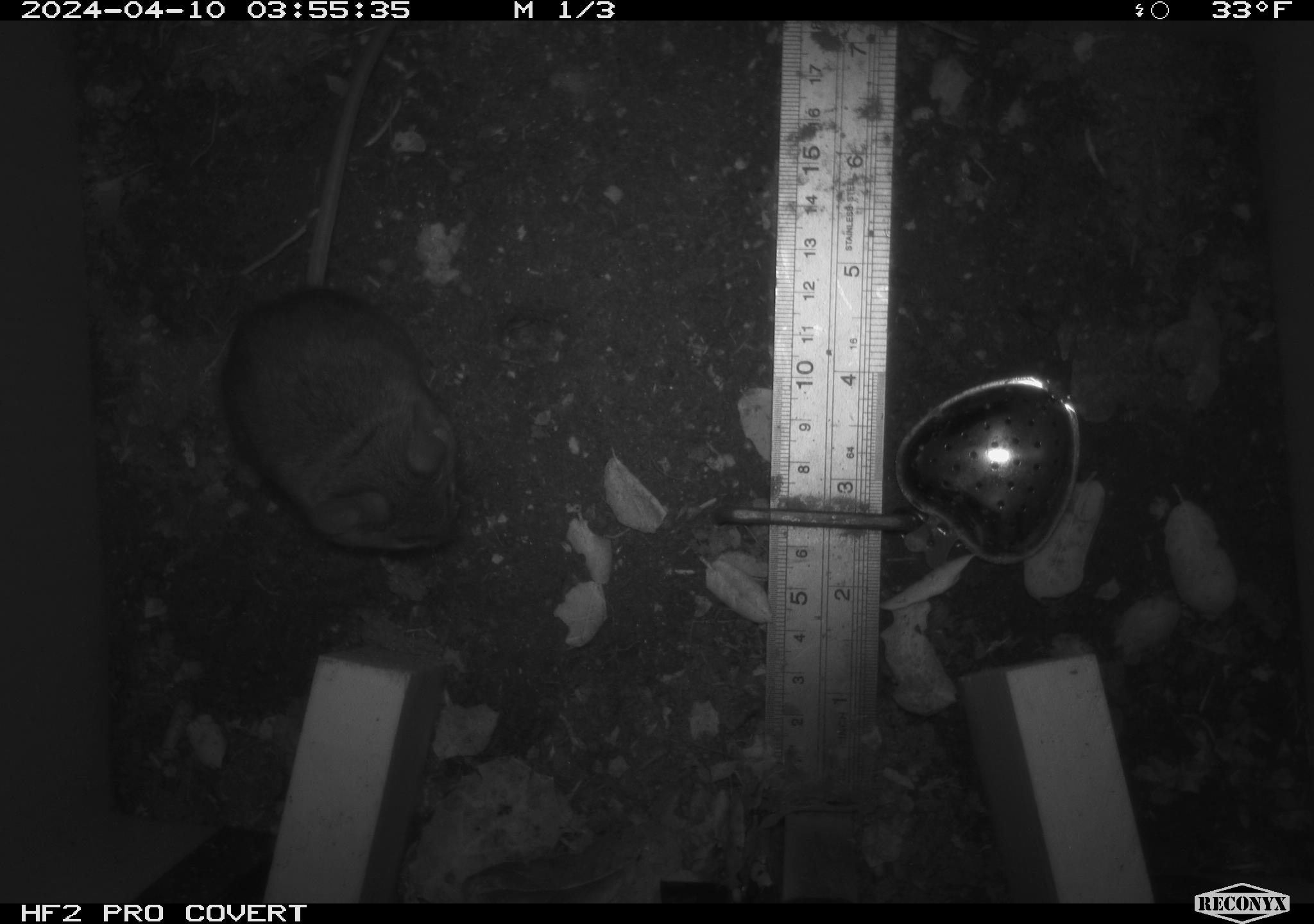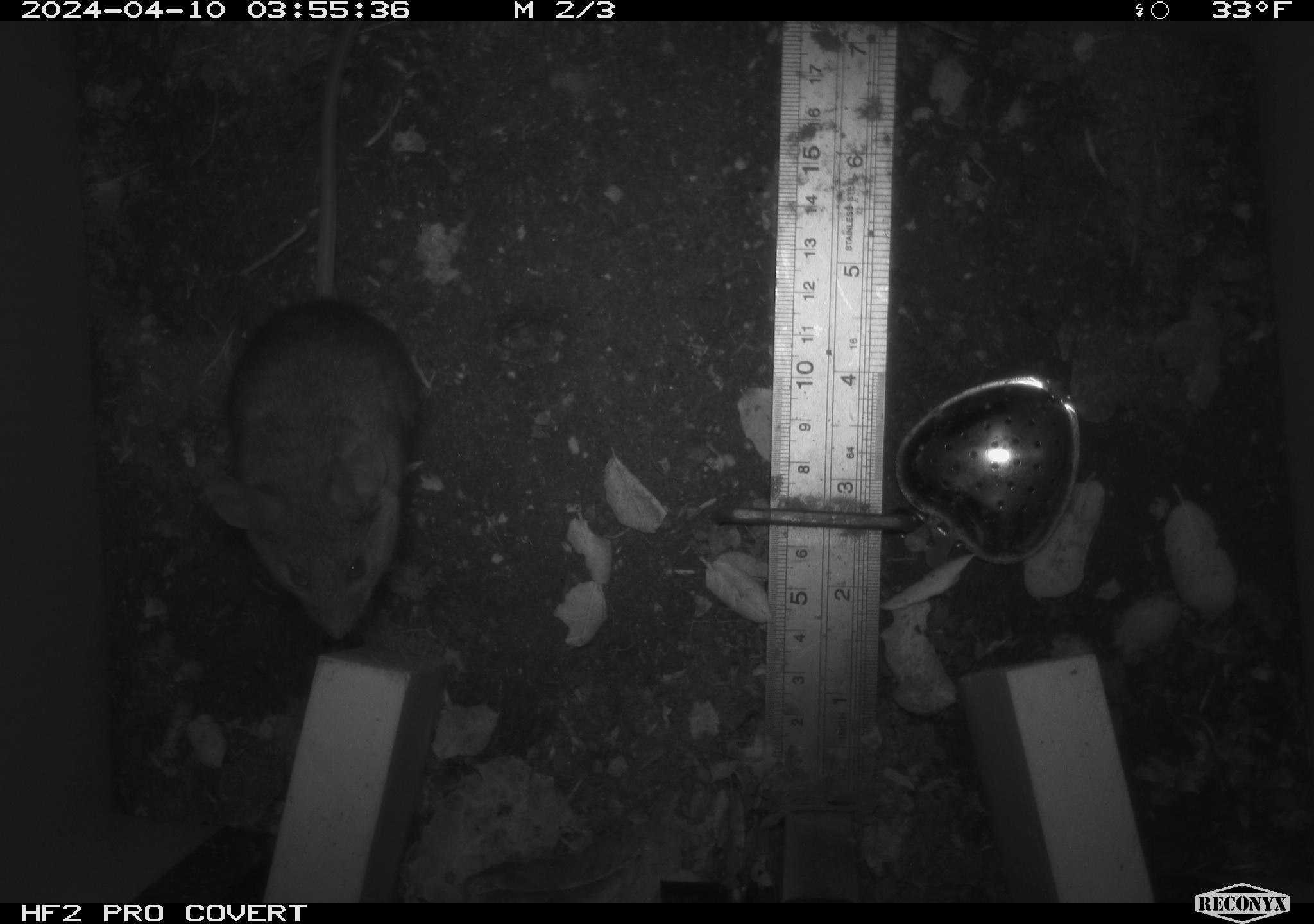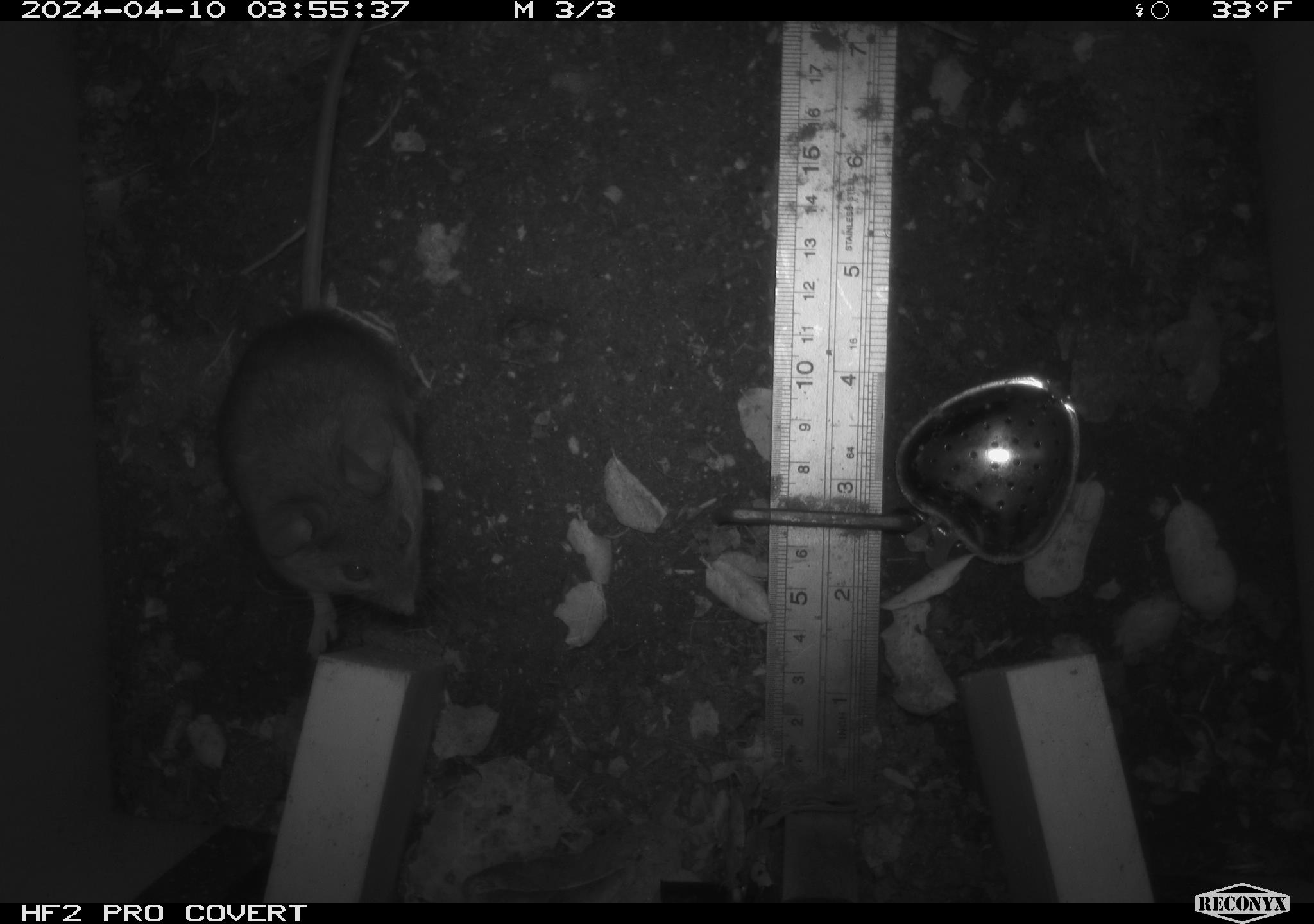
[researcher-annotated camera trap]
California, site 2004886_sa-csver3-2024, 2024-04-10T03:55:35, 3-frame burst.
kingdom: Animalia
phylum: Chordata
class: Mammalia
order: Rodentia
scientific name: Rodentia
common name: rodent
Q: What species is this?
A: Rodent (Rodentia).